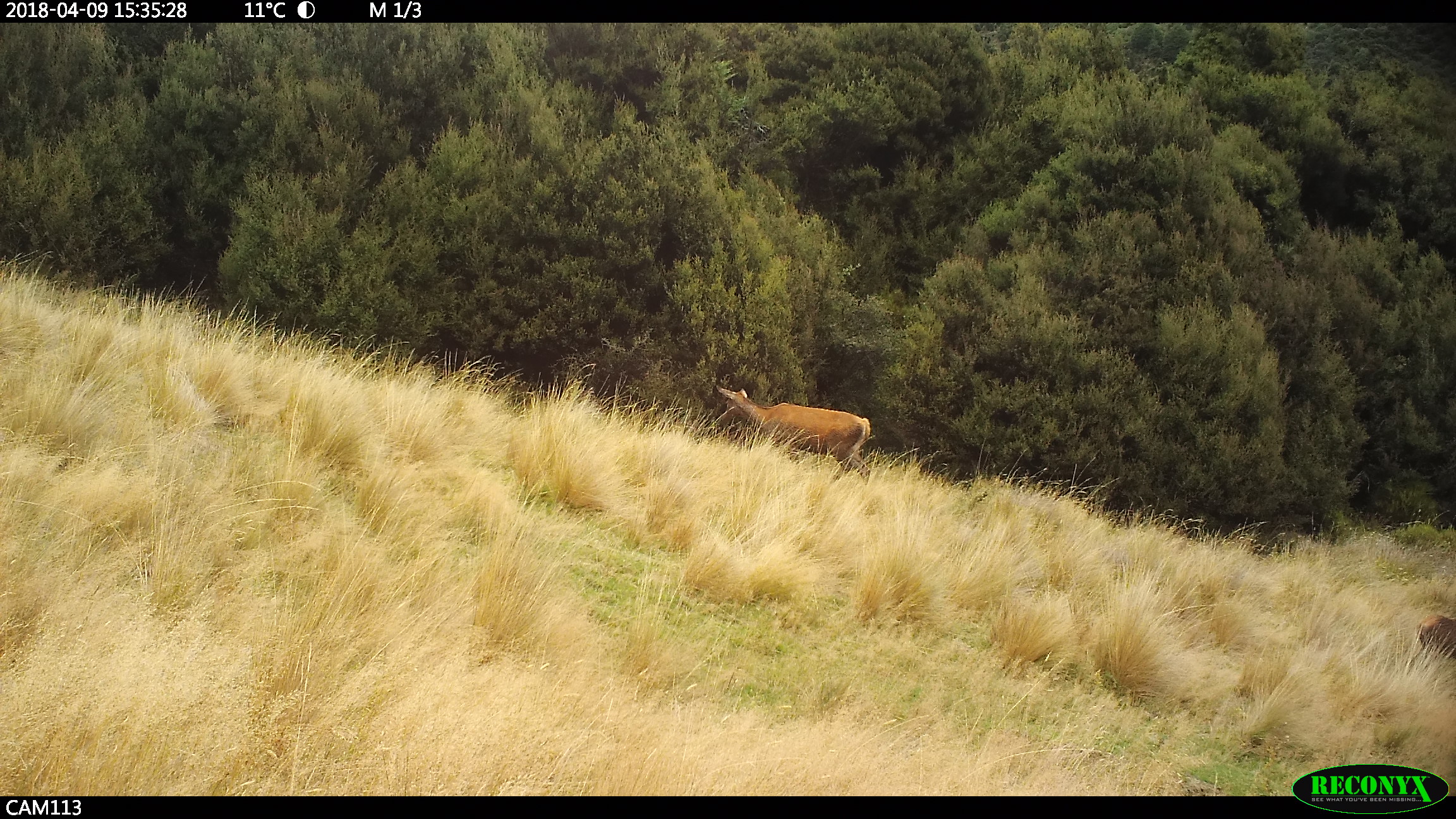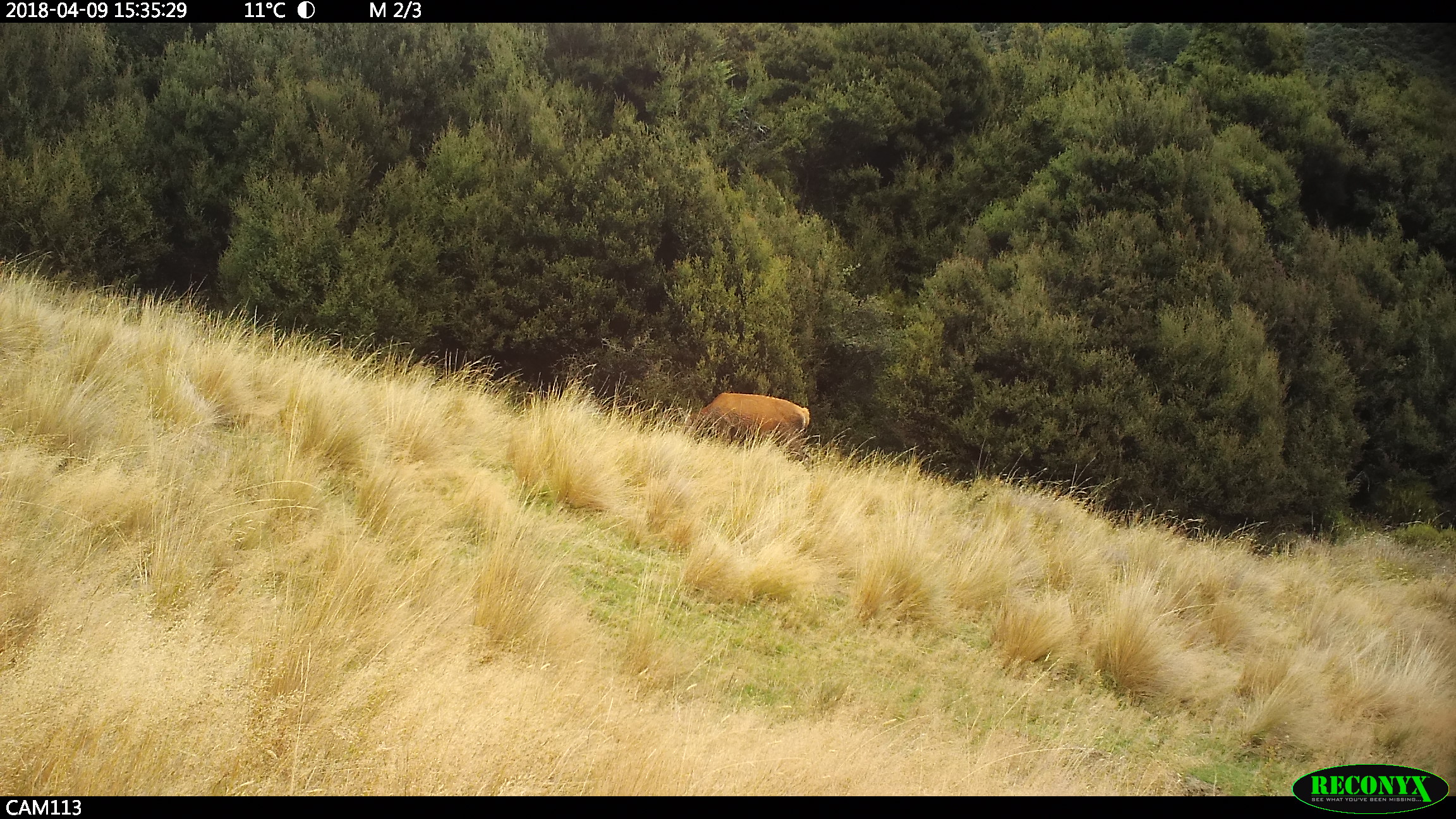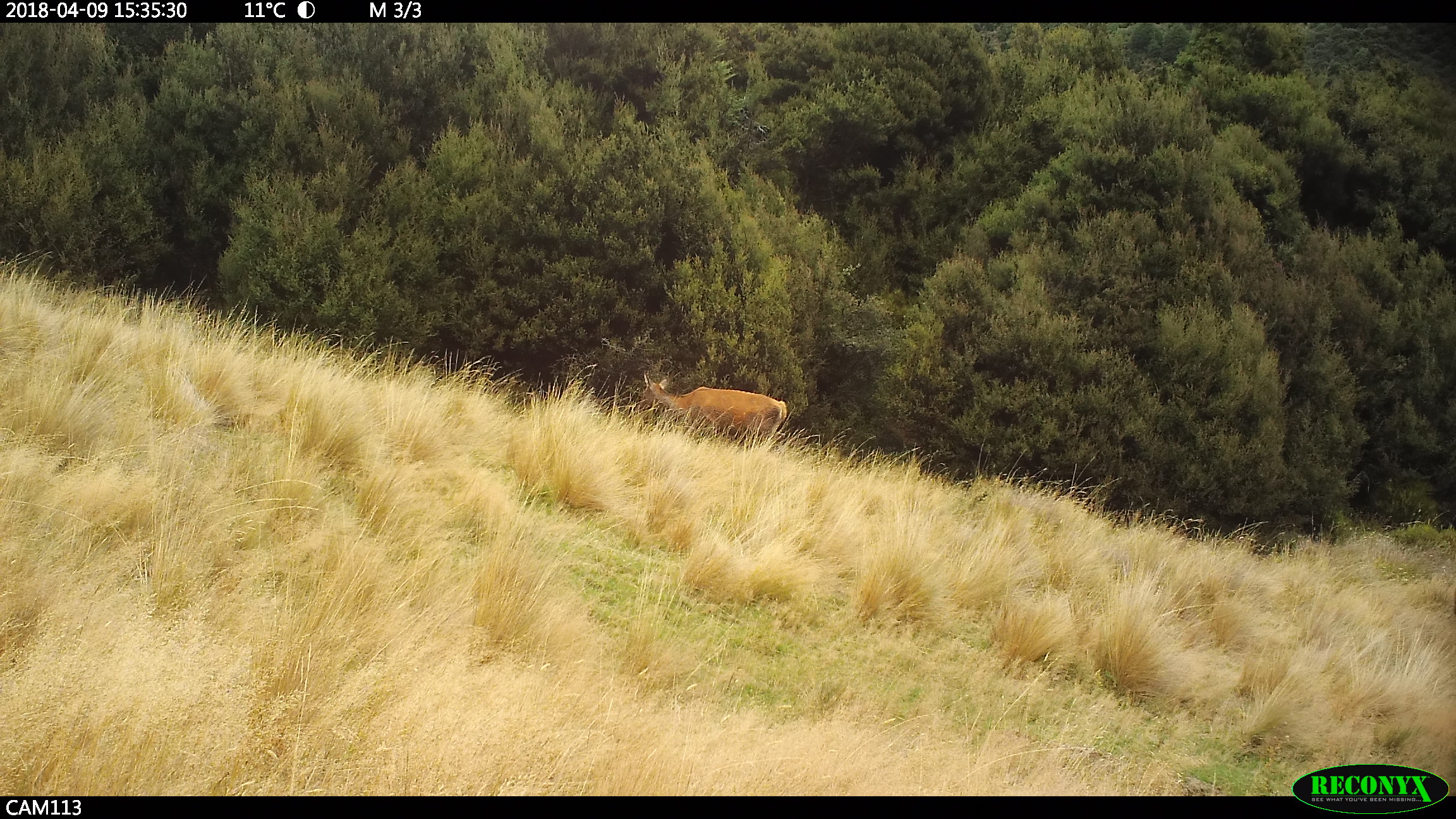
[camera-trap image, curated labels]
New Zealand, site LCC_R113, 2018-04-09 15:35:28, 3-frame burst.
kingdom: Animalia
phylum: Chordata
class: Mammalia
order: Artiodactyla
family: Cervidae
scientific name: Cervidae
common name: deer